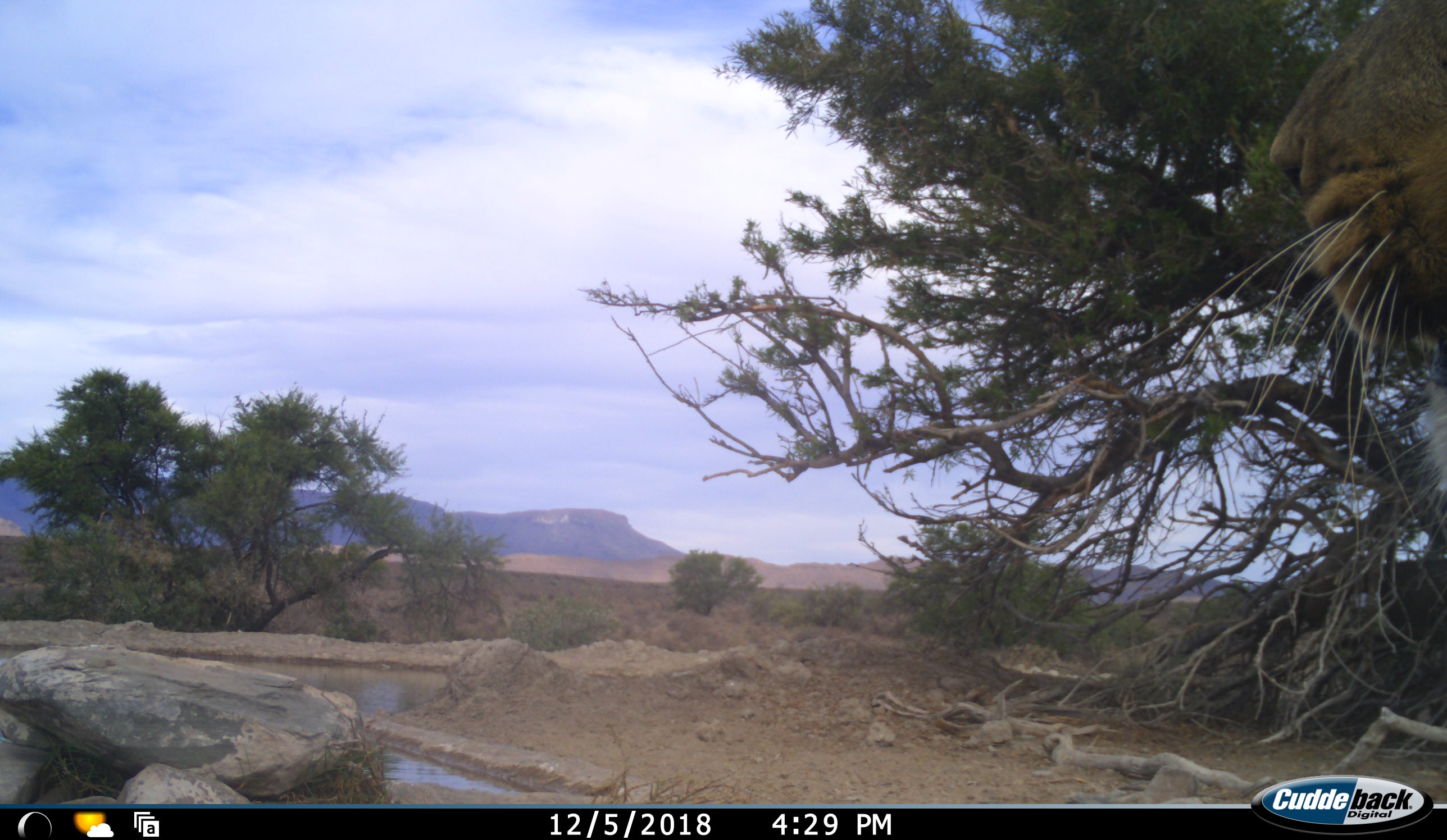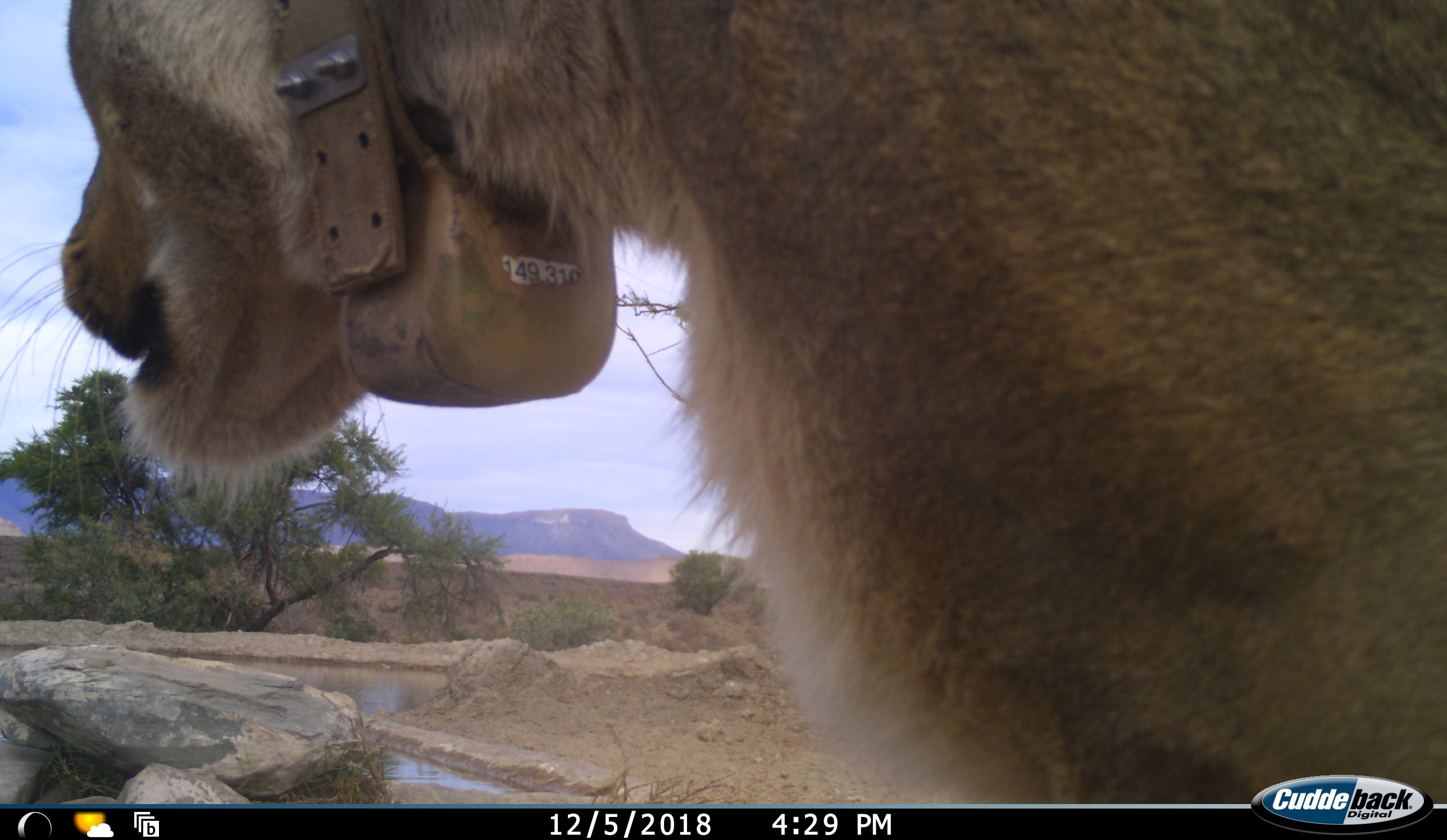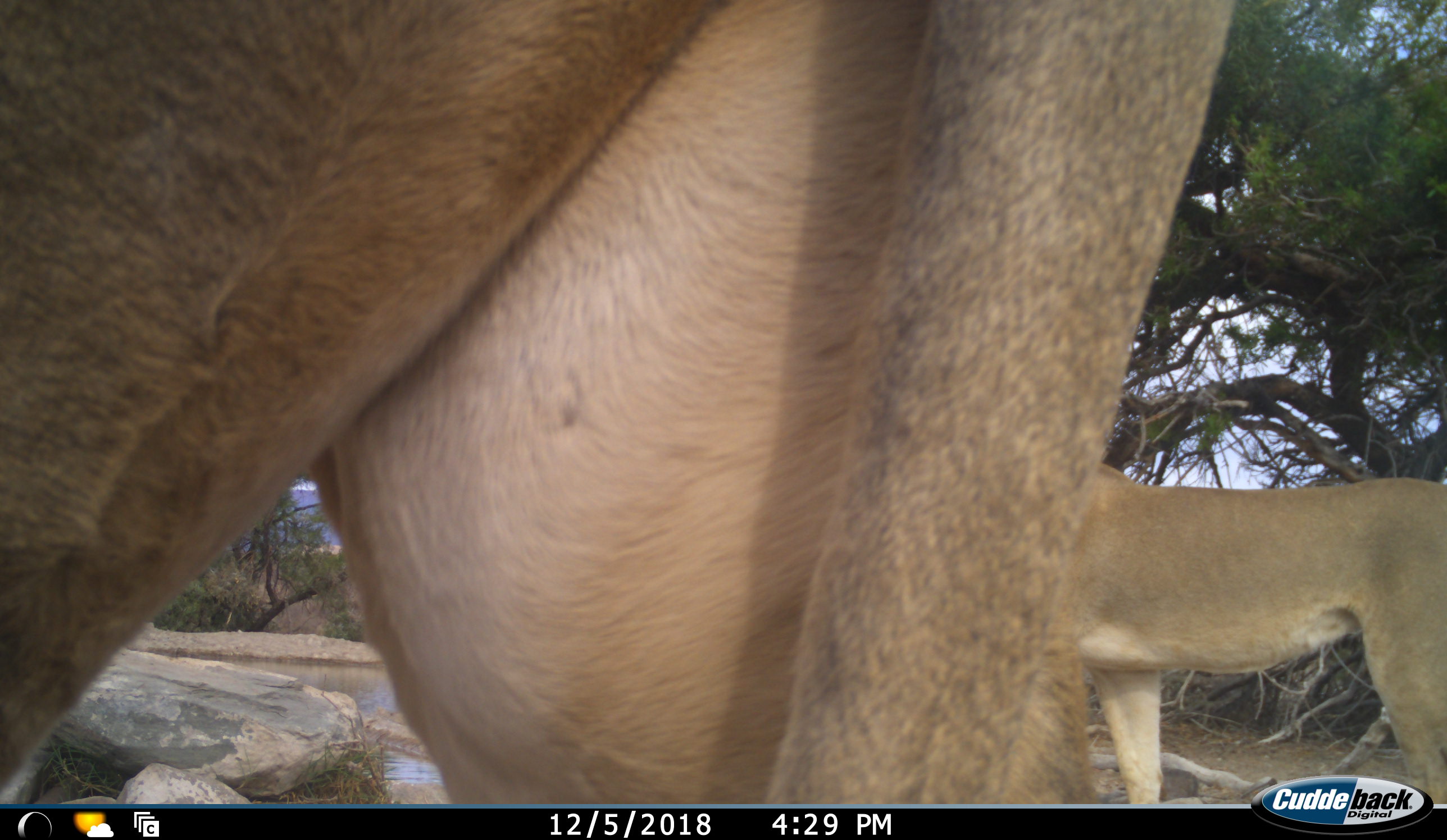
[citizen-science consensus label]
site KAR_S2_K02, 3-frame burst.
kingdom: Animalia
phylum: Chordata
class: Mammalia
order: Carnivora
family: Felidae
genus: Panthera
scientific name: Panthera leo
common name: lion female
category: lionfemale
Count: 2.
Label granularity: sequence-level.